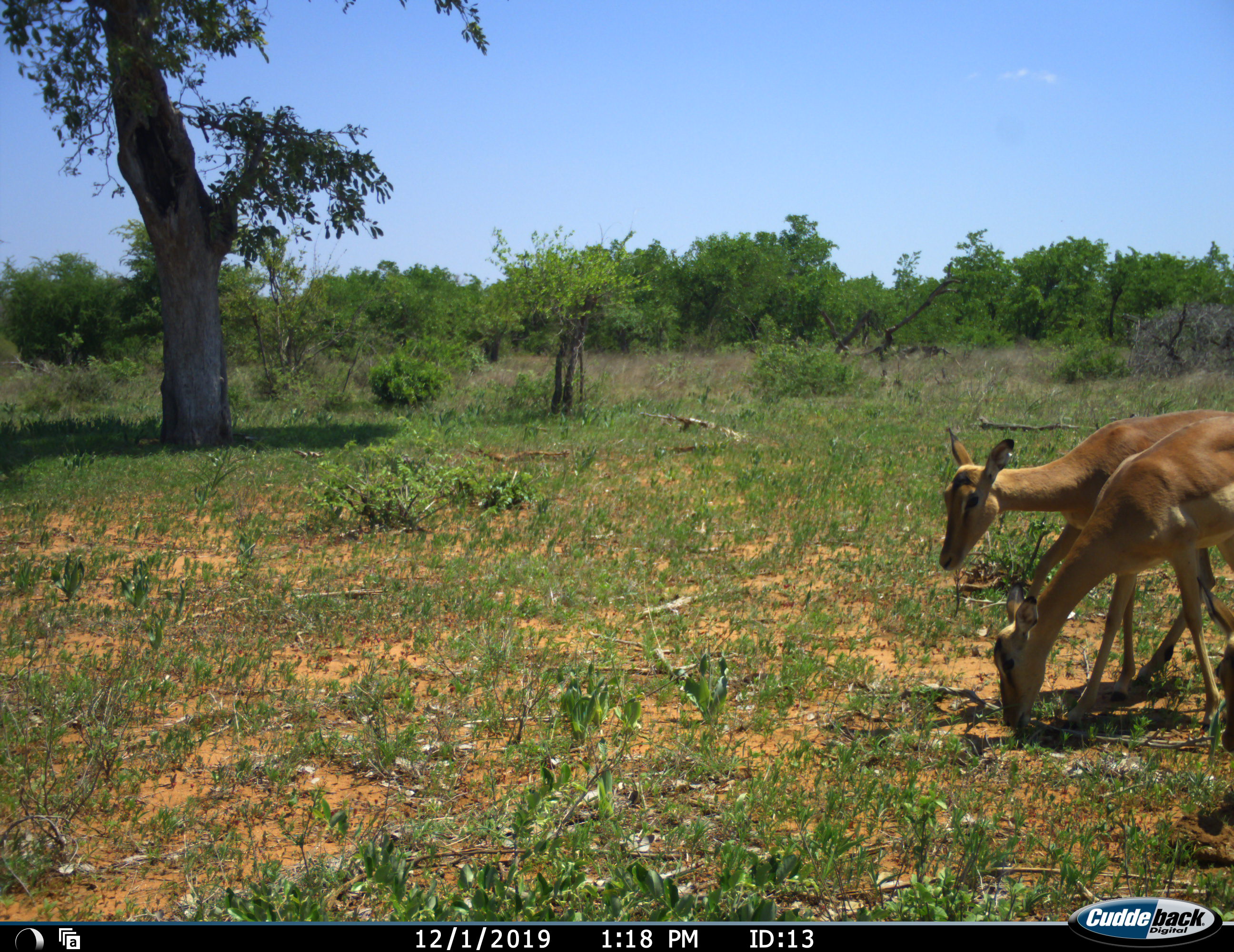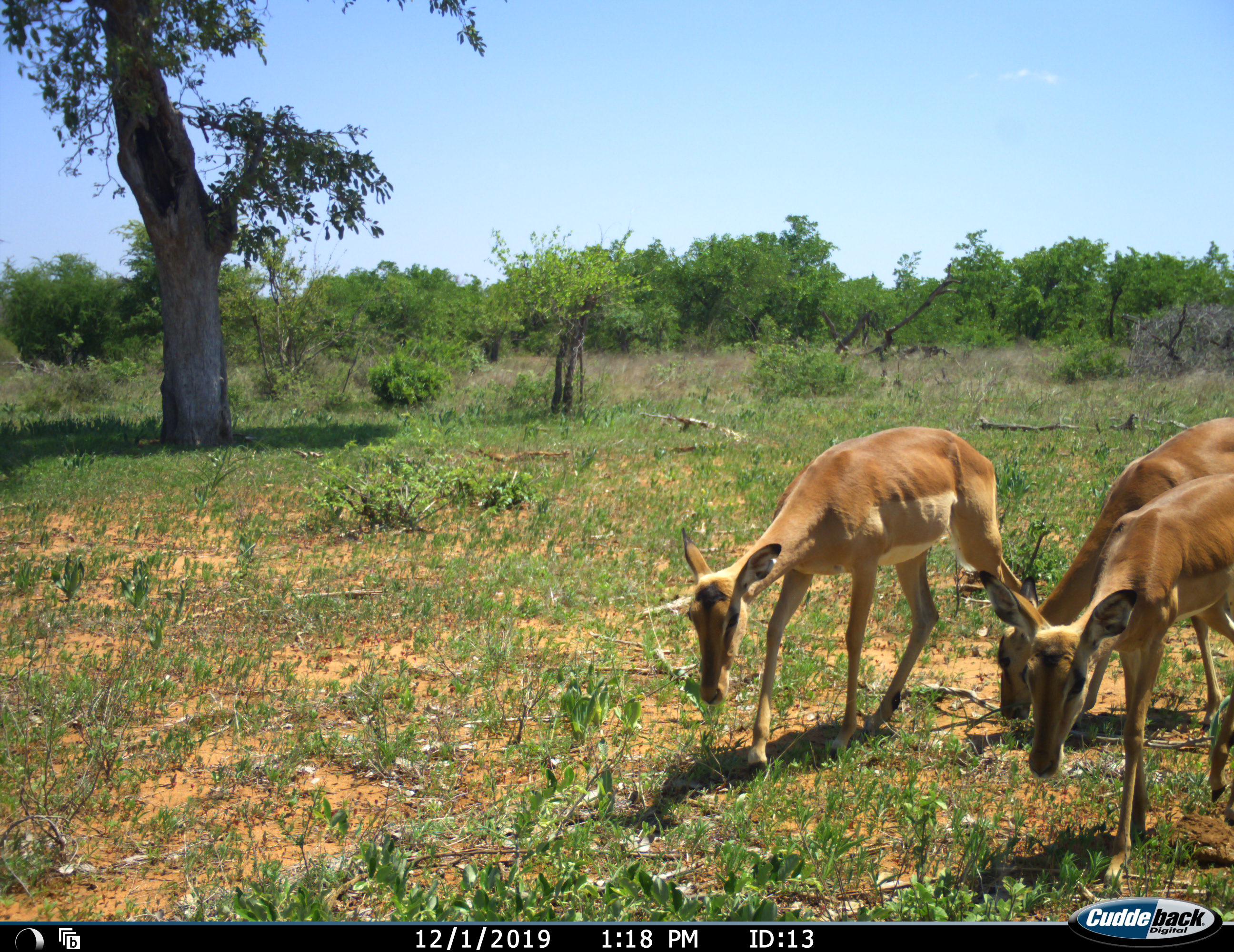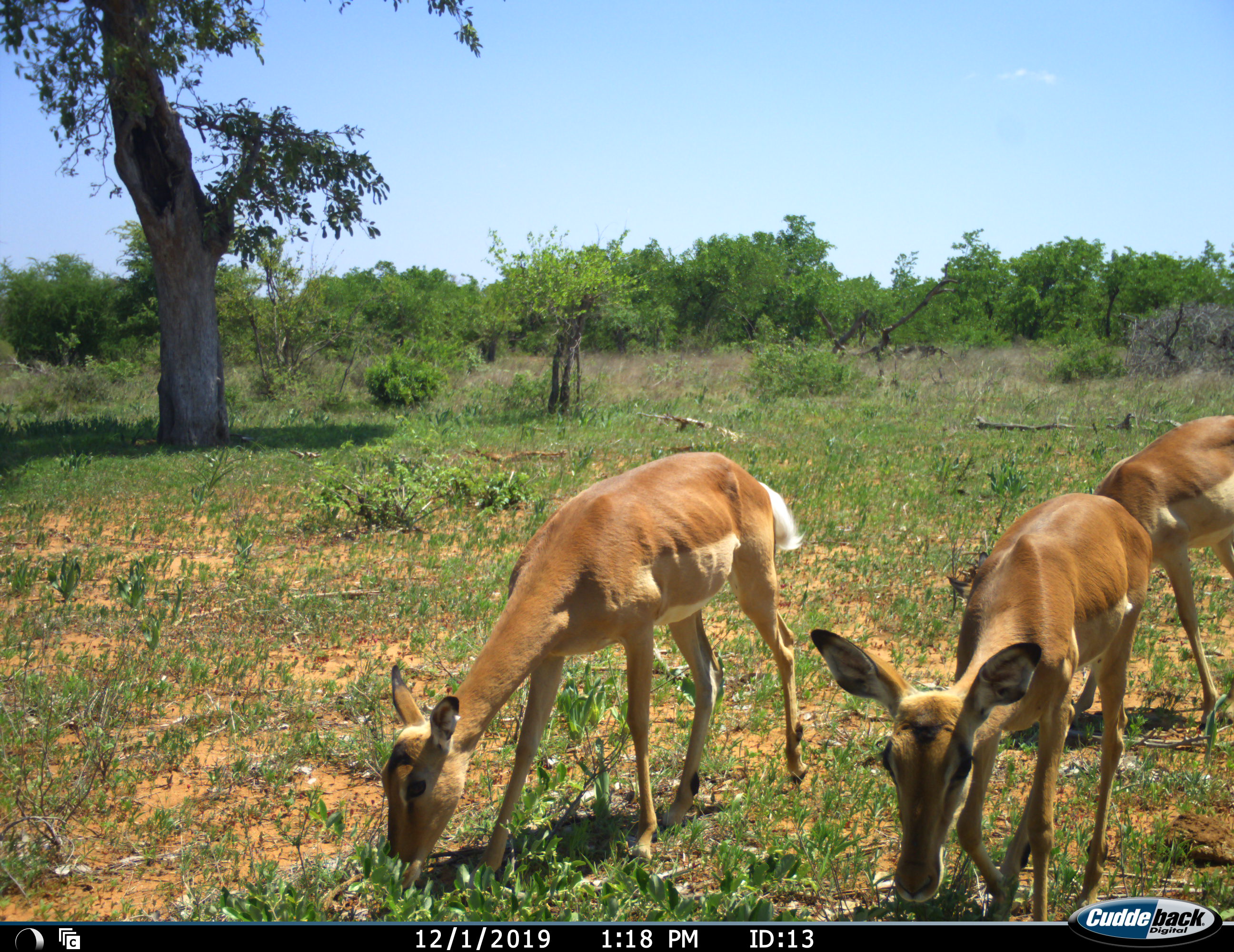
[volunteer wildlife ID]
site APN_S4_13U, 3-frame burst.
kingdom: Animalia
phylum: Chordata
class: Mammalia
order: Artiodactyla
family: Bovidae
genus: Aepyceros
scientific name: Aepyceros melampus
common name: impala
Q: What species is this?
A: Impala (Aepyceros melampus).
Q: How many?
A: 3.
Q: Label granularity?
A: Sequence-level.